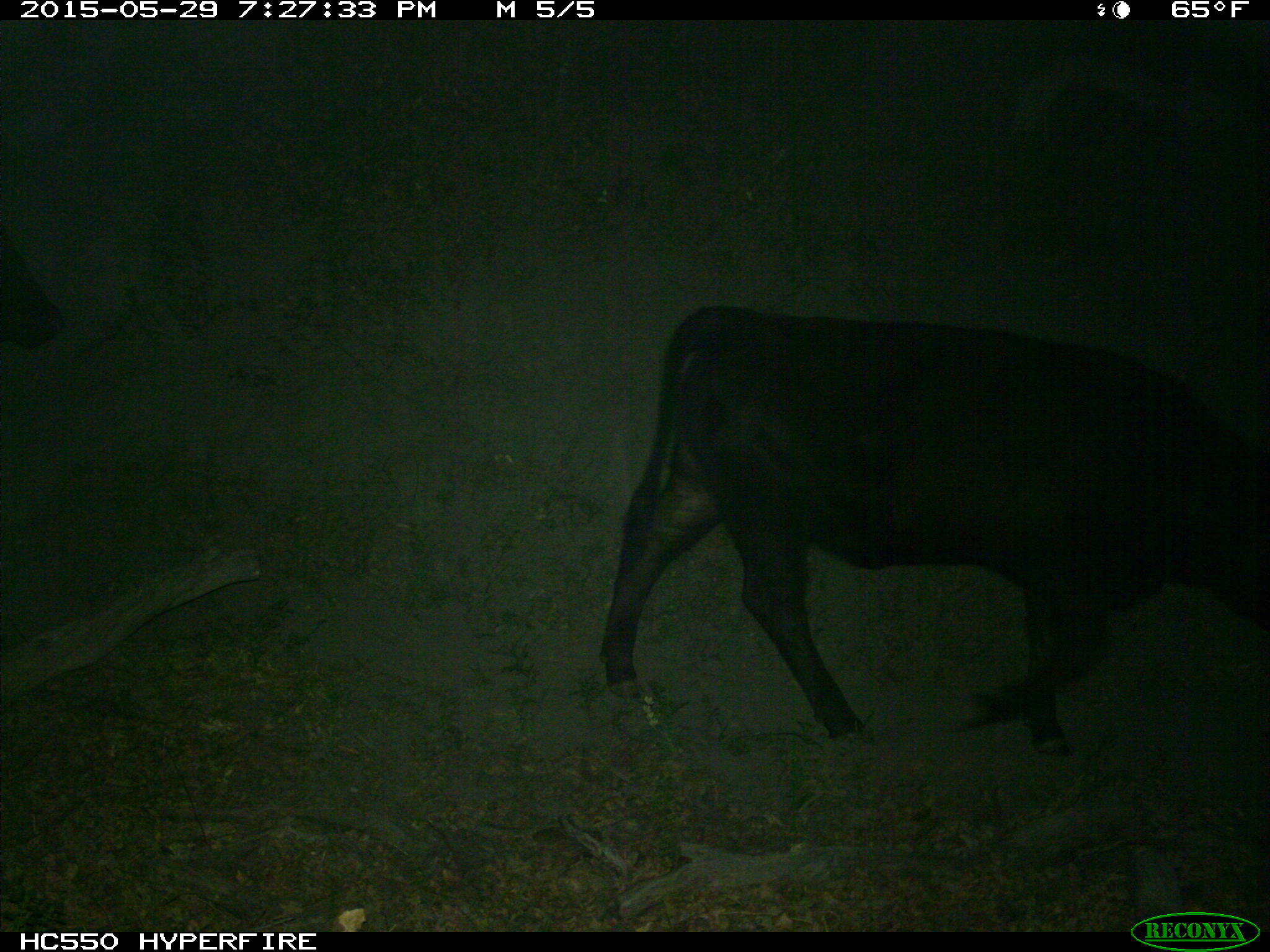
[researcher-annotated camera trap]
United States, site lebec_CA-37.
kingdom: Animalia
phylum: Chordata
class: Mammalia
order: Artiodactyla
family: Bovidae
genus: Bos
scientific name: Bos taurus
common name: domestic cow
Bos taurus (domestic cow).